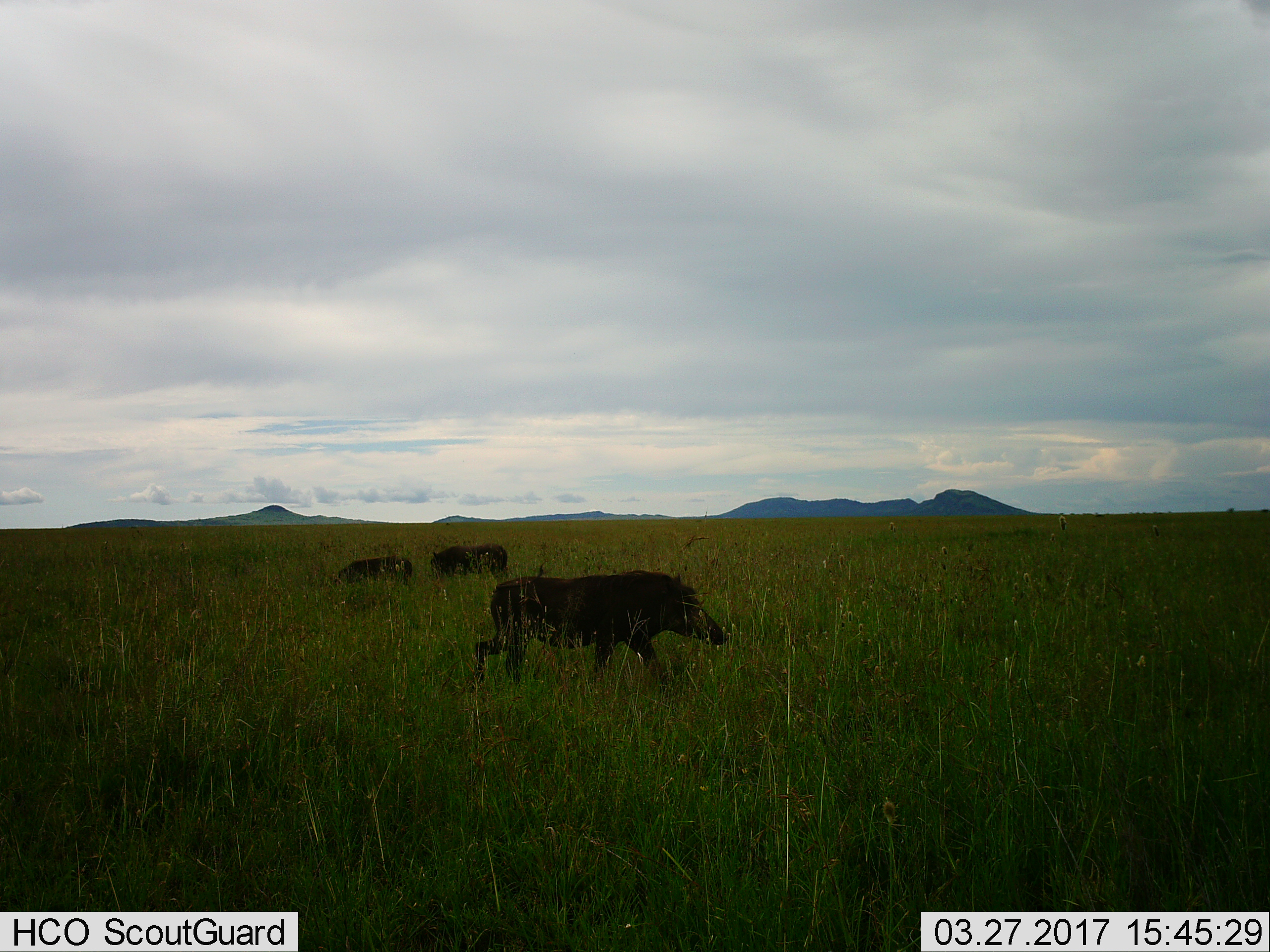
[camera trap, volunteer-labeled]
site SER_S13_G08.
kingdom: Animalia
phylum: Chordata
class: Mammalia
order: Artiodactyla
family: Suidae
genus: Phacochoerus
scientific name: Phacochoerus africanus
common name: warthog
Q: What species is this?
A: Warthog (Phacochoerus africanus).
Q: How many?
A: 3.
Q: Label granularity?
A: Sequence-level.